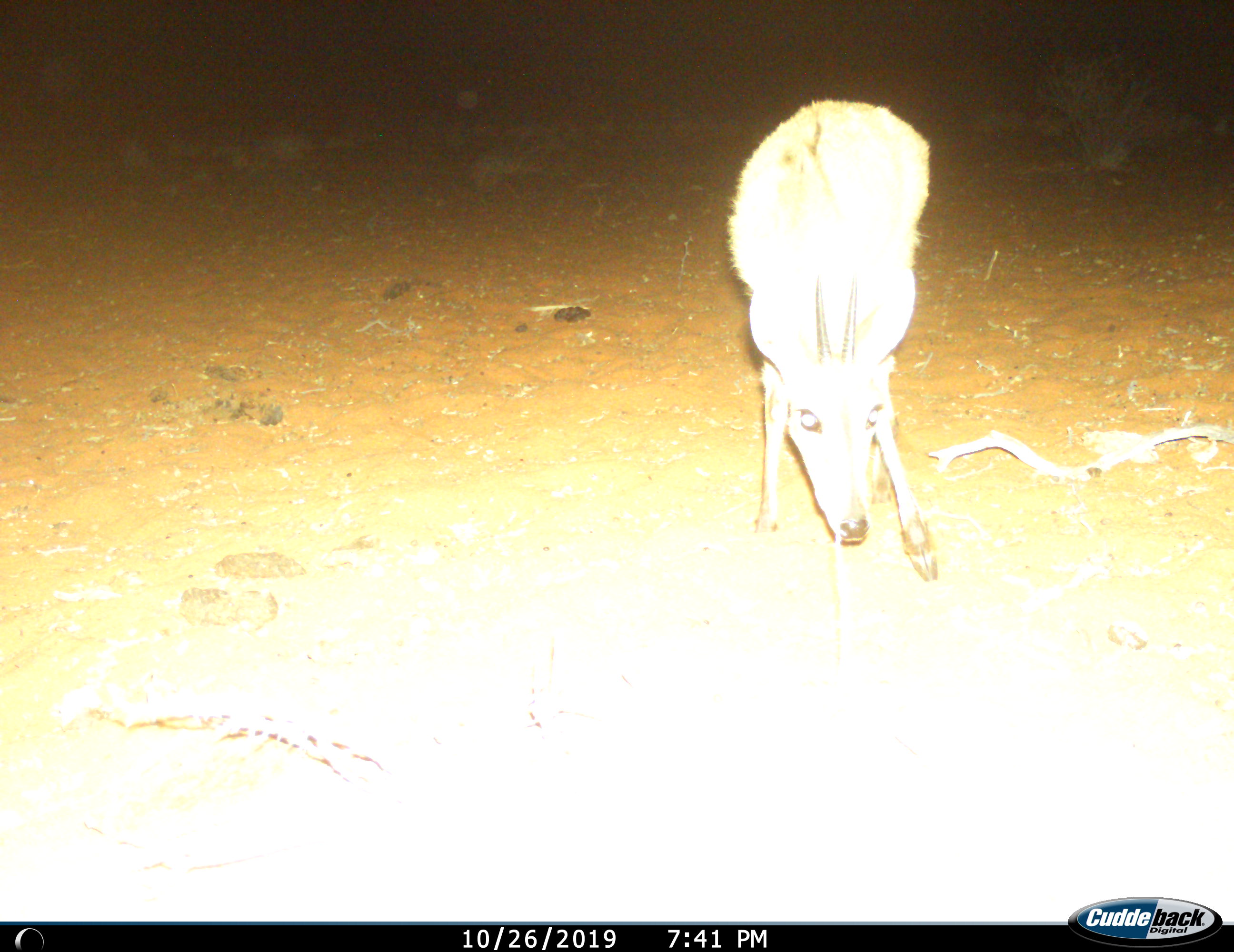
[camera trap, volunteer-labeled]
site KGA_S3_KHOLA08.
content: unidentified animal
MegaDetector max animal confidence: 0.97